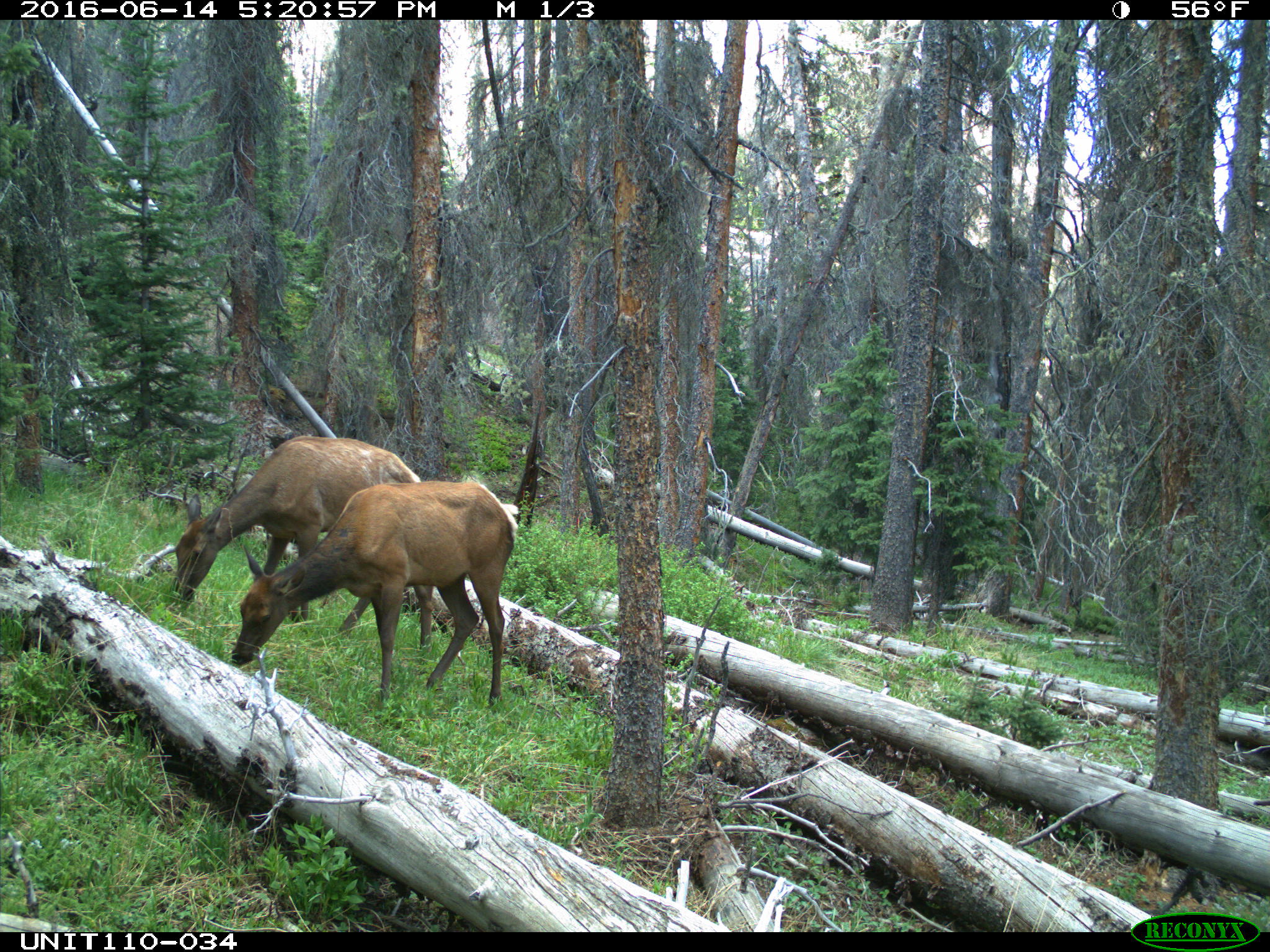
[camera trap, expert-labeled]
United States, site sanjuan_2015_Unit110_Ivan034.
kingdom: Animalia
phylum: Chordata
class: Mammalia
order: Artiodactyla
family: Cervidae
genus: Cervus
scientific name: Cervus elaphus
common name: red deer